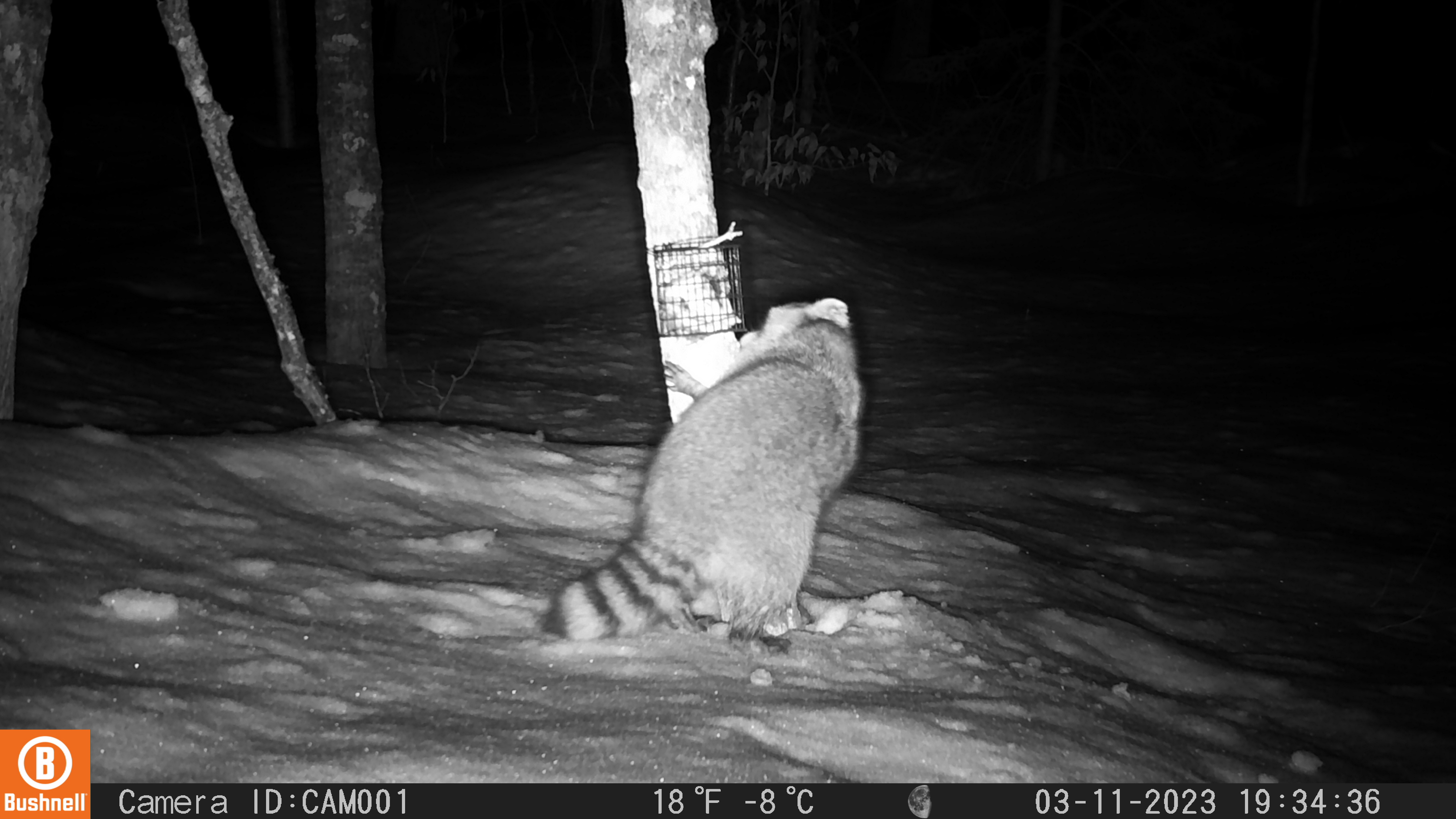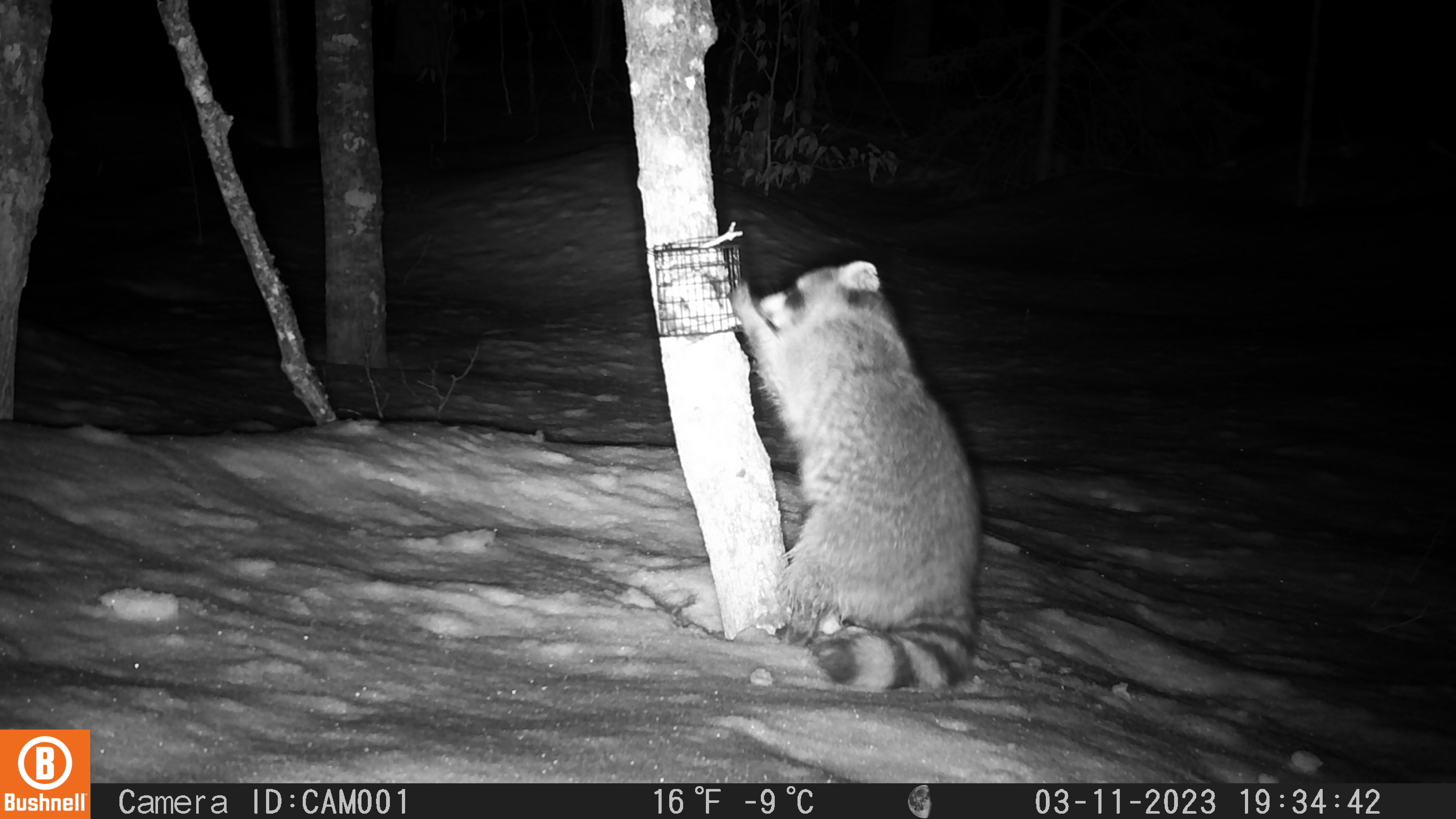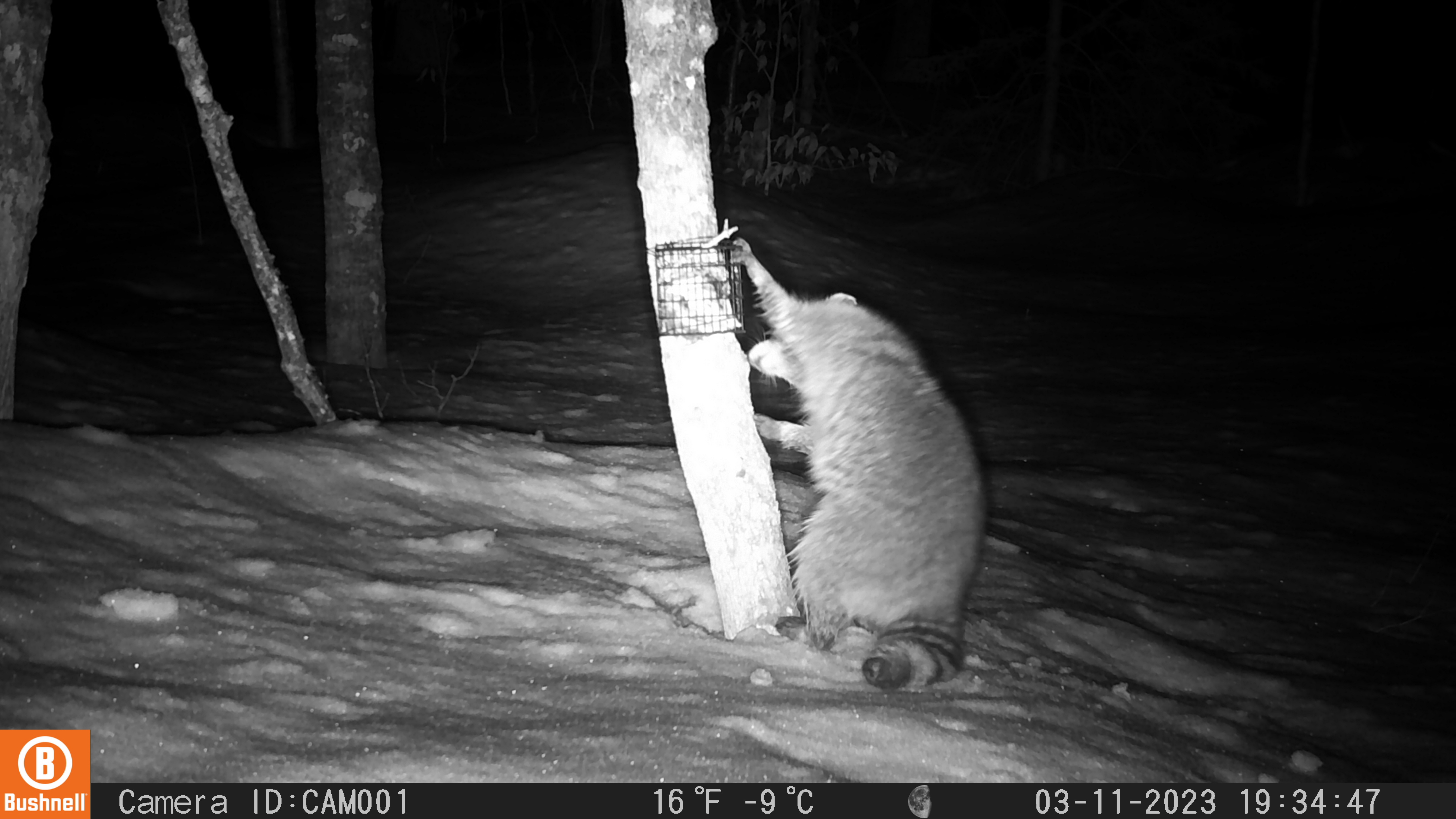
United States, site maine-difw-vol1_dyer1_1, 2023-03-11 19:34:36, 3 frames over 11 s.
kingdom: Animalia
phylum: Chordata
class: Mammalia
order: Carnivora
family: Procyonidae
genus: Procyon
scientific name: Procyon lotor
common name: raccoon